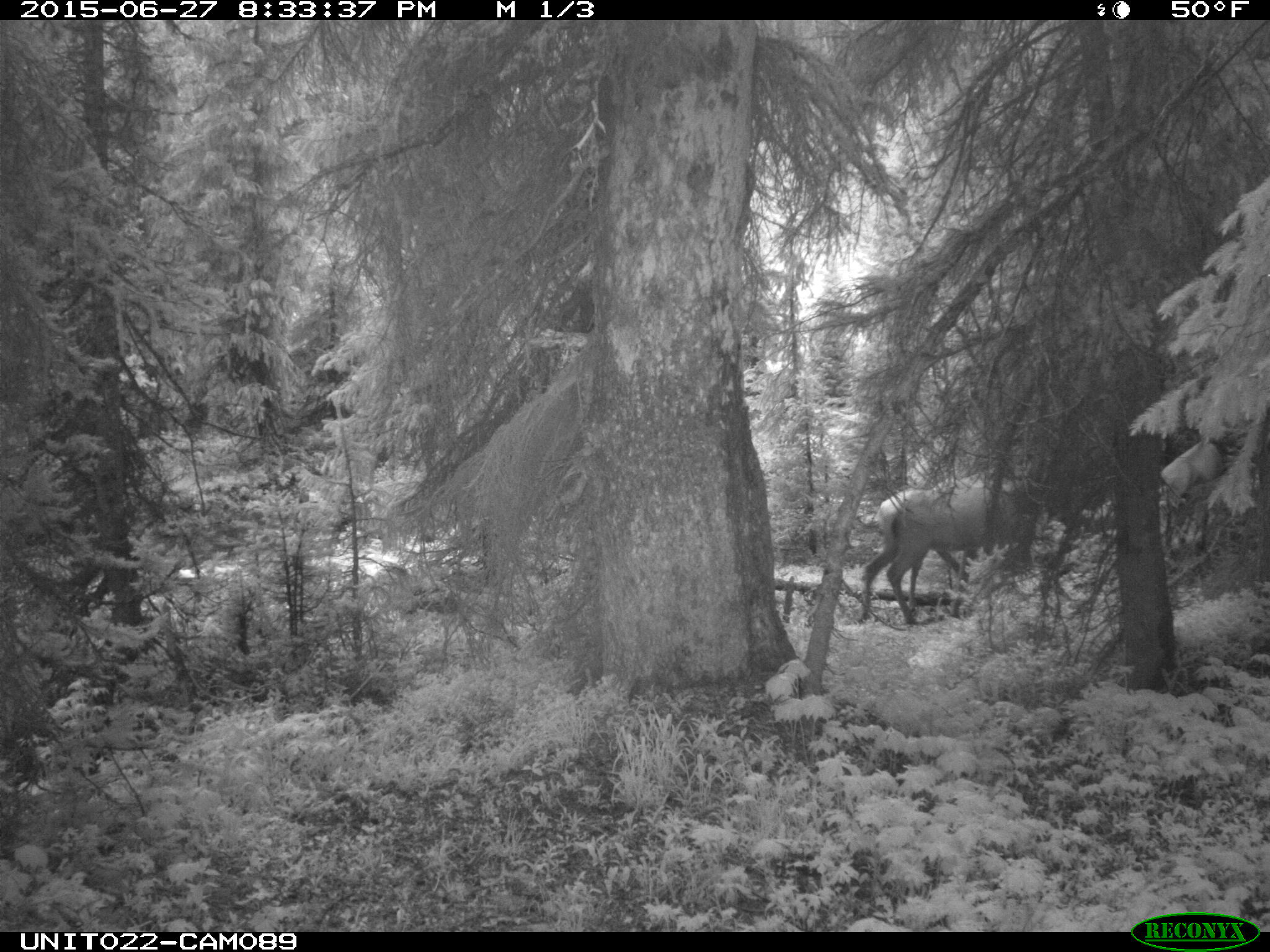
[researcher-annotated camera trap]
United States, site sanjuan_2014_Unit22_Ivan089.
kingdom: Animalia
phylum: Chordata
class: Mammalia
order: Artiodactyla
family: Cervidae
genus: Cervus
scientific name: Cervus elaphus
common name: red deer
Cervus elaphus (red deer).